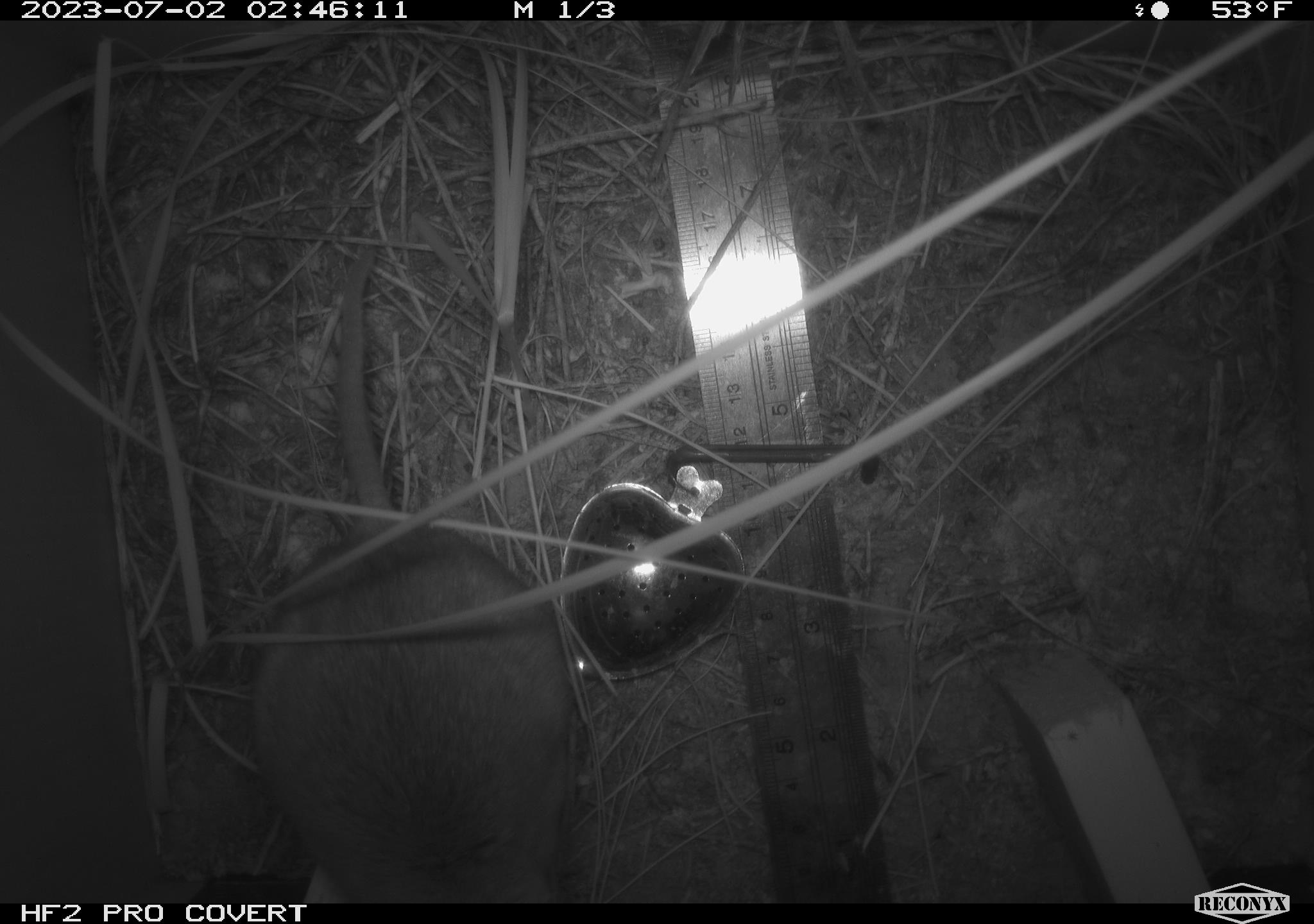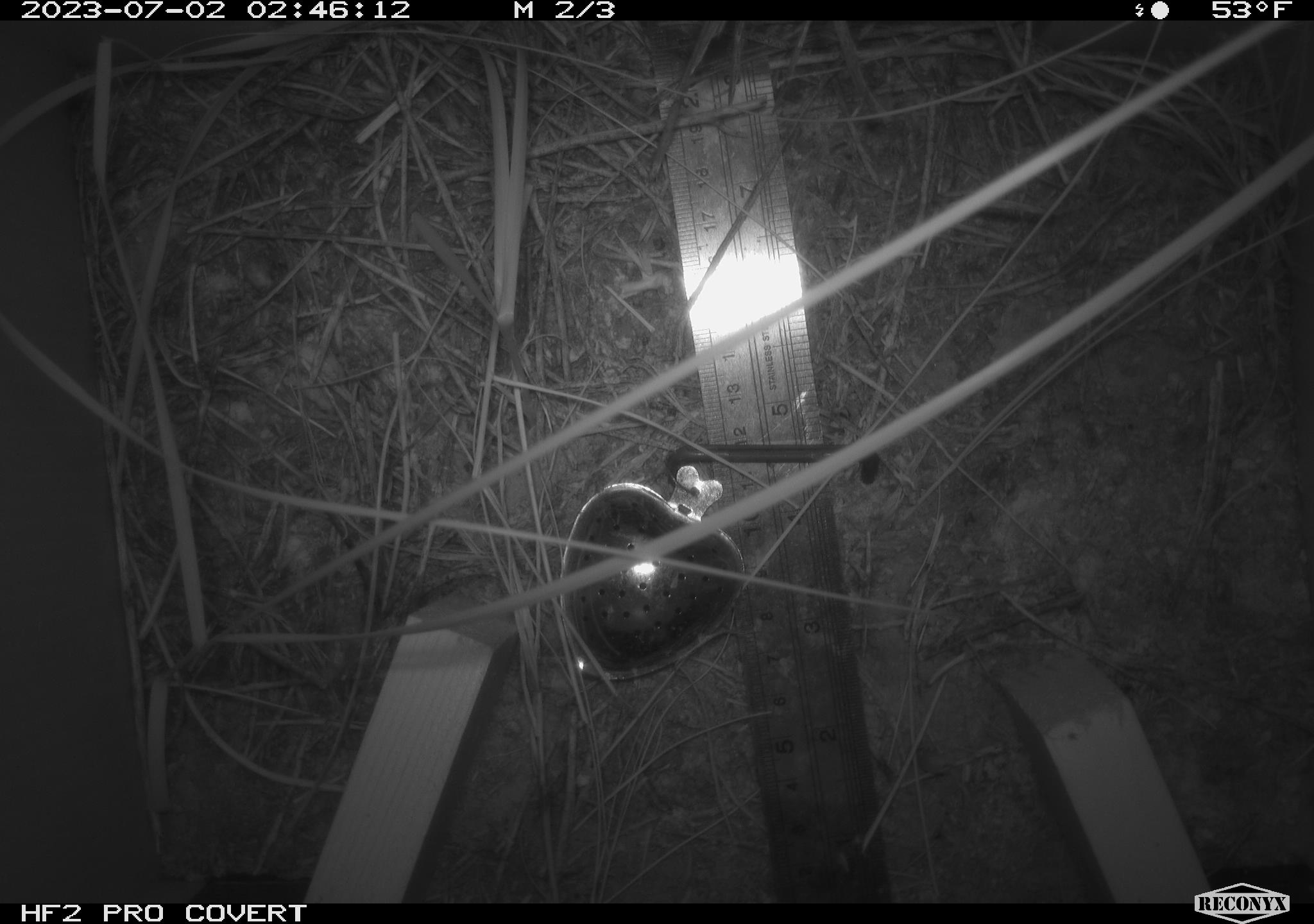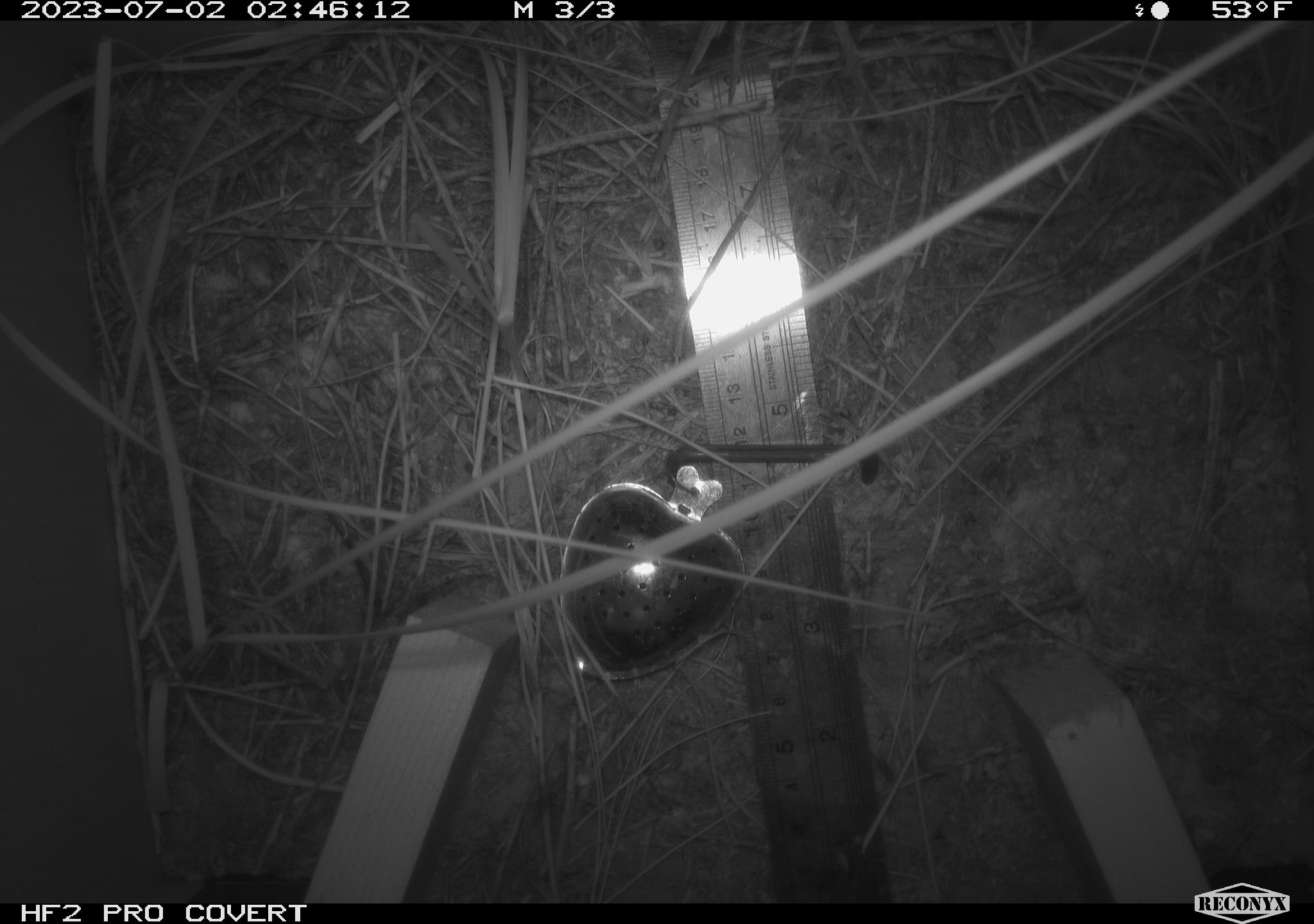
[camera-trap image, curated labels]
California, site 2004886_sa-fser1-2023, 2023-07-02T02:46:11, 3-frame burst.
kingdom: Animalia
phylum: Chordata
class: Mammalia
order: Rodentia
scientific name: Rodentia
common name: mouse species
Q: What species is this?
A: Mouse species (Rodentia).